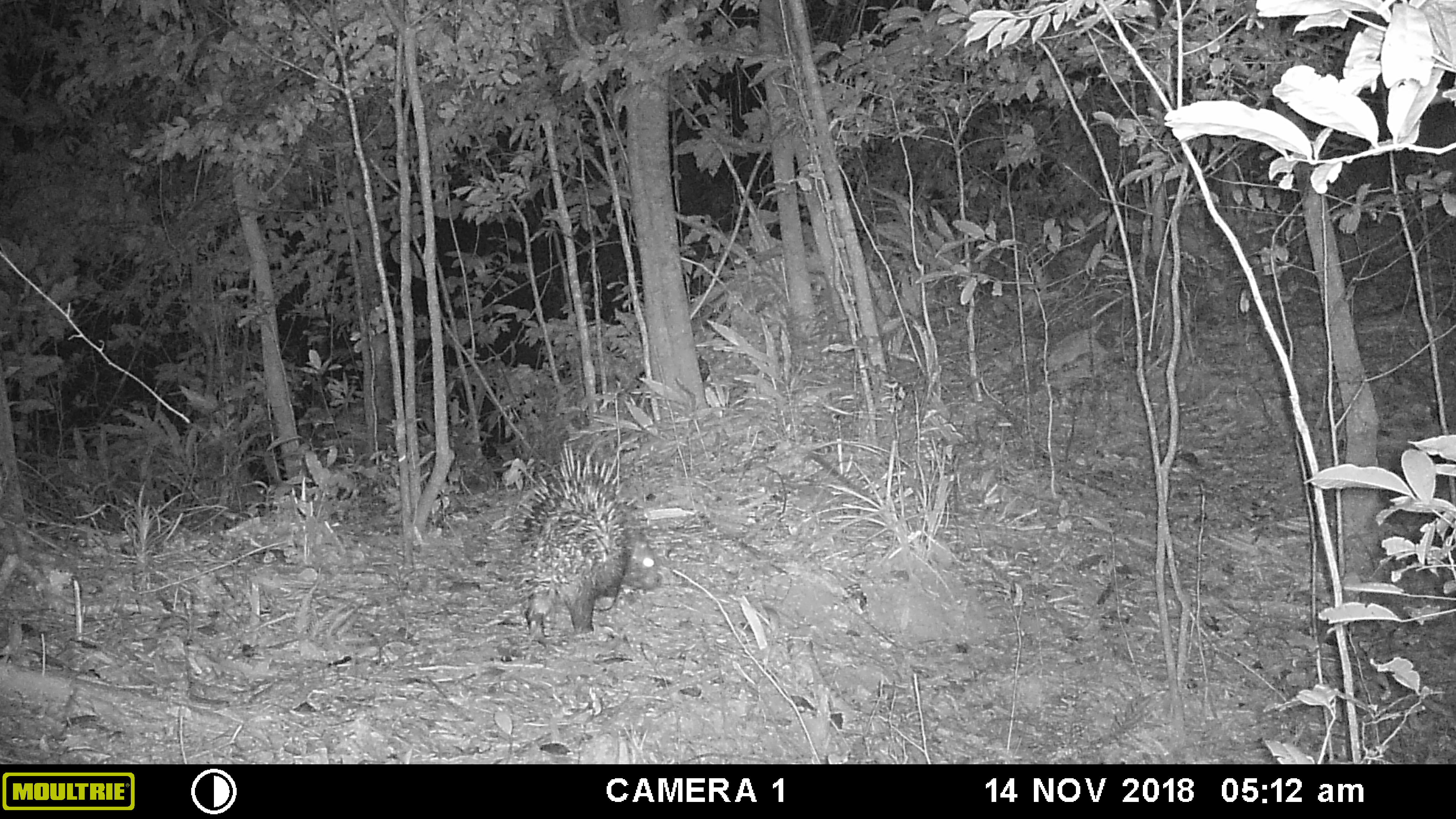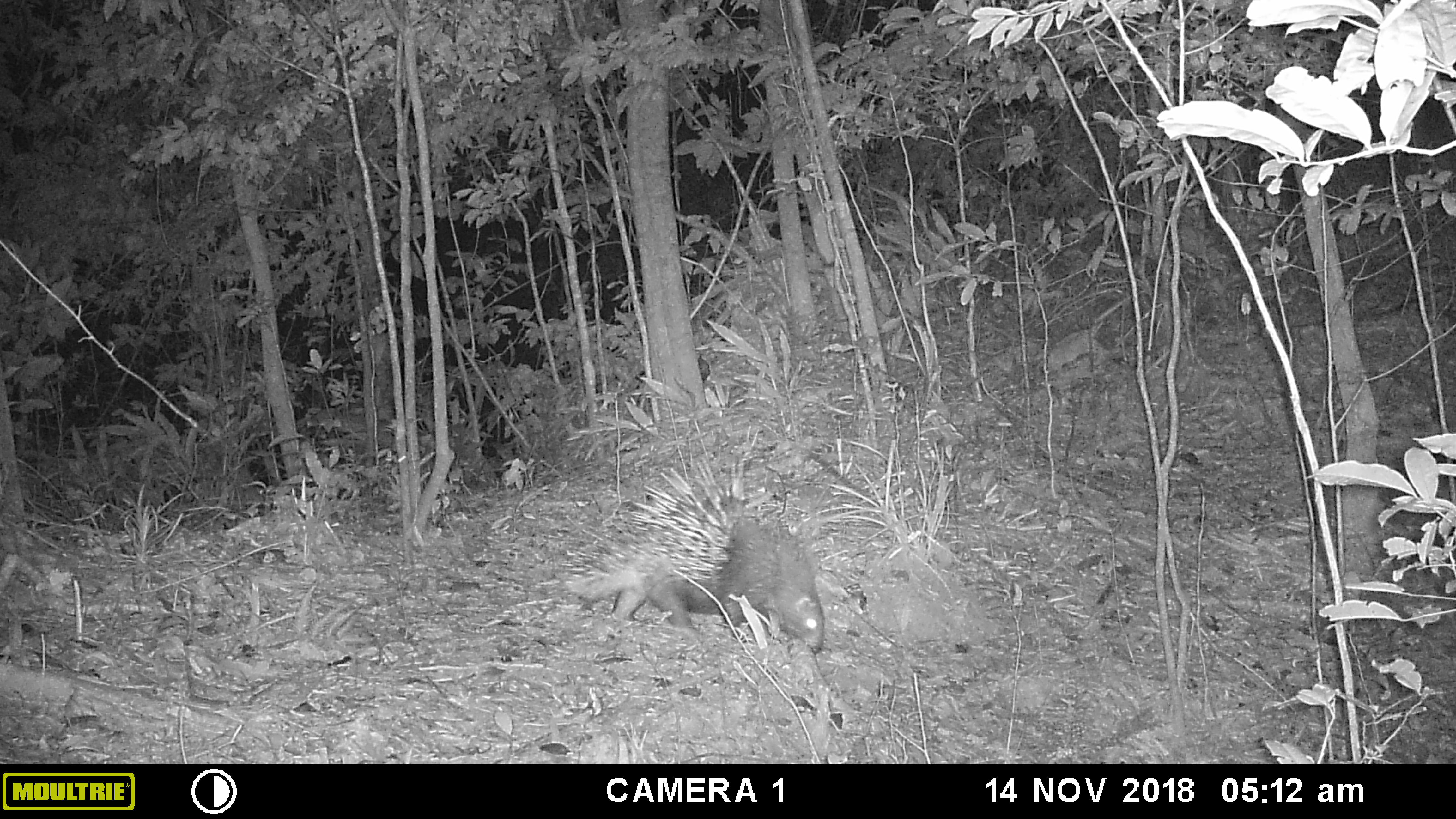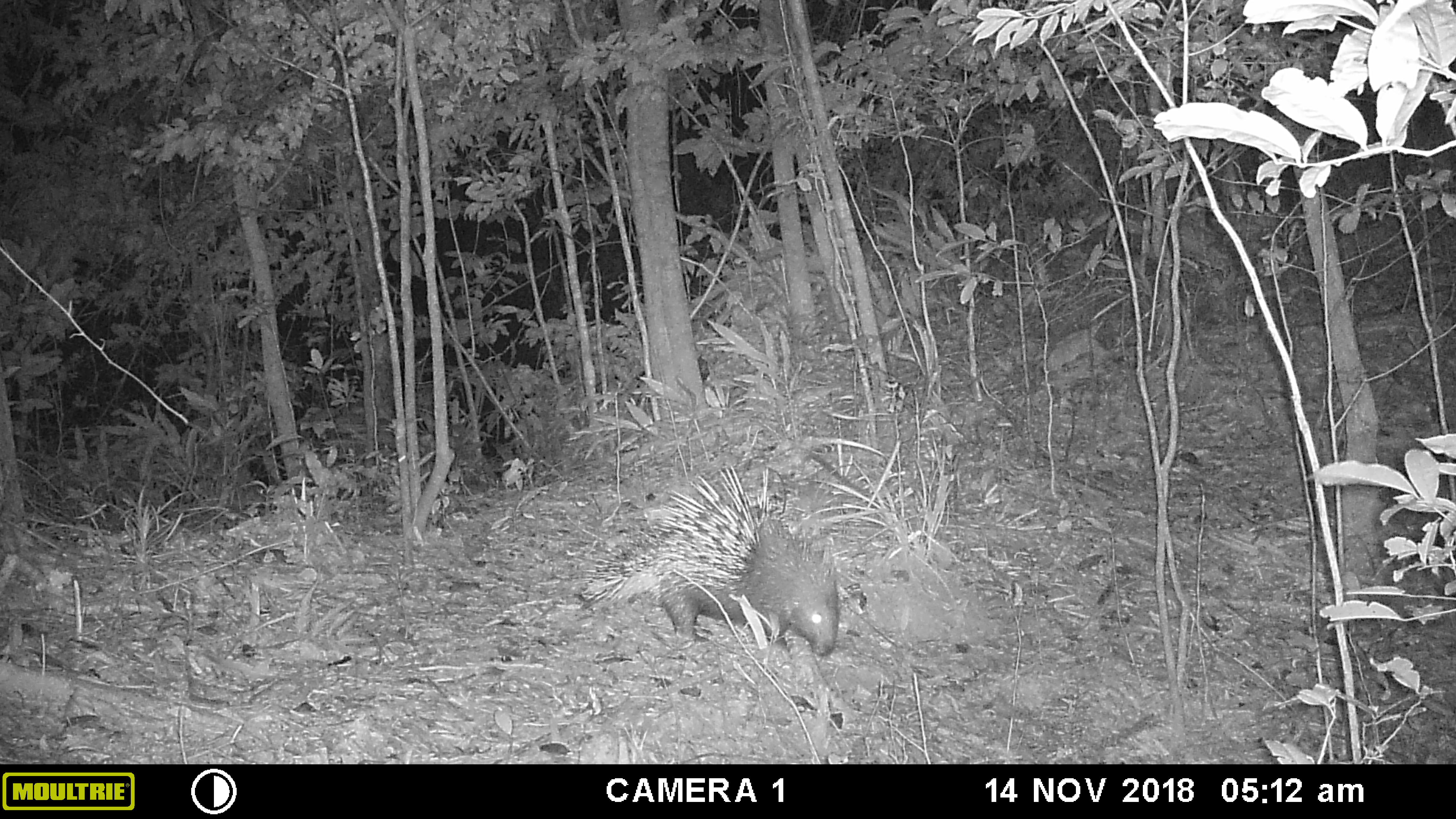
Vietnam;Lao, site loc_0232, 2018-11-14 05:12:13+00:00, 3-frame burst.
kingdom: Animalia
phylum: Chordata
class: Mammalia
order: Rodentia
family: Hystricidae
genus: Hystrix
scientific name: Hystrix brachyura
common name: malayan porcupine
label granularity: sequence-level